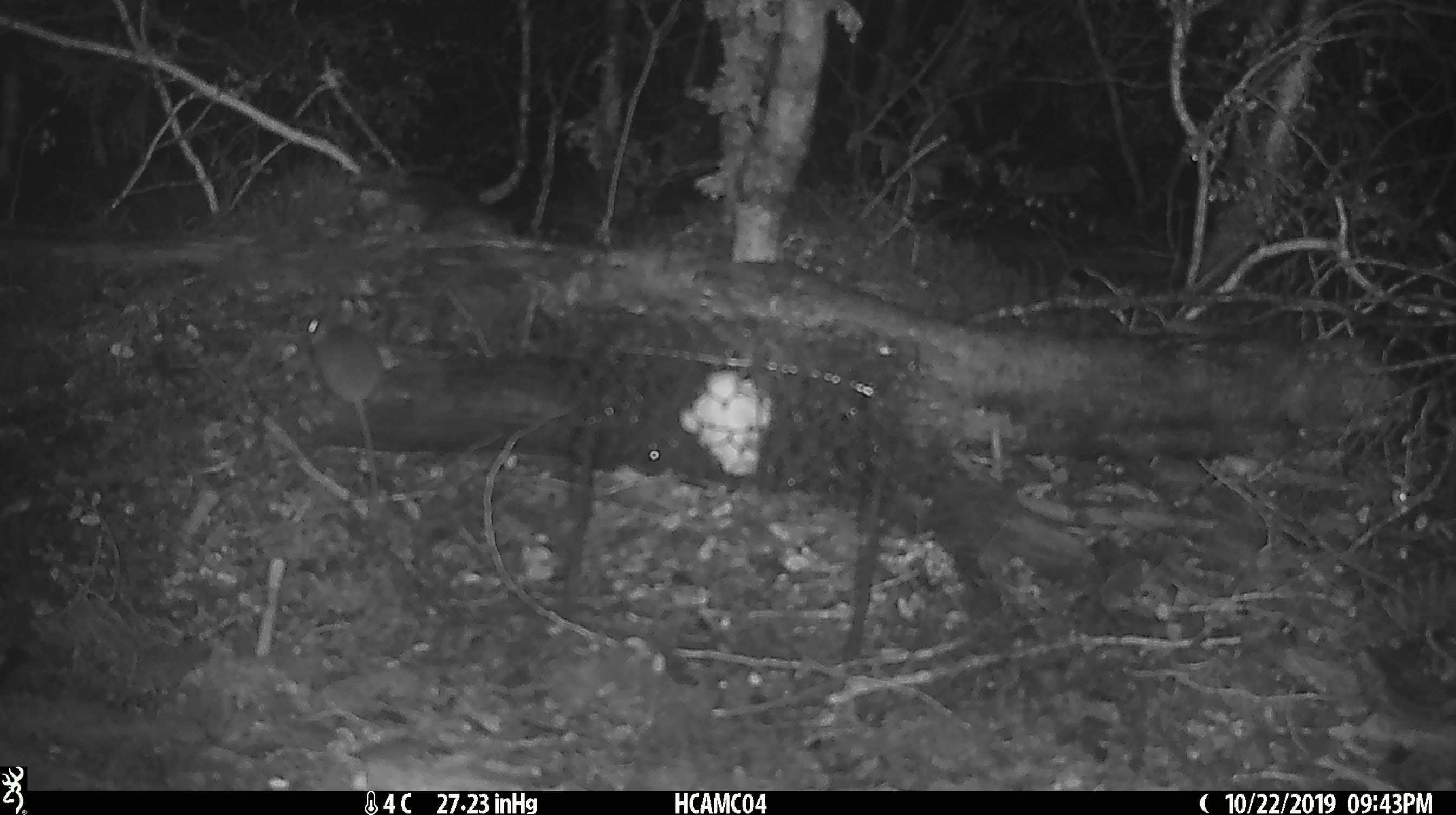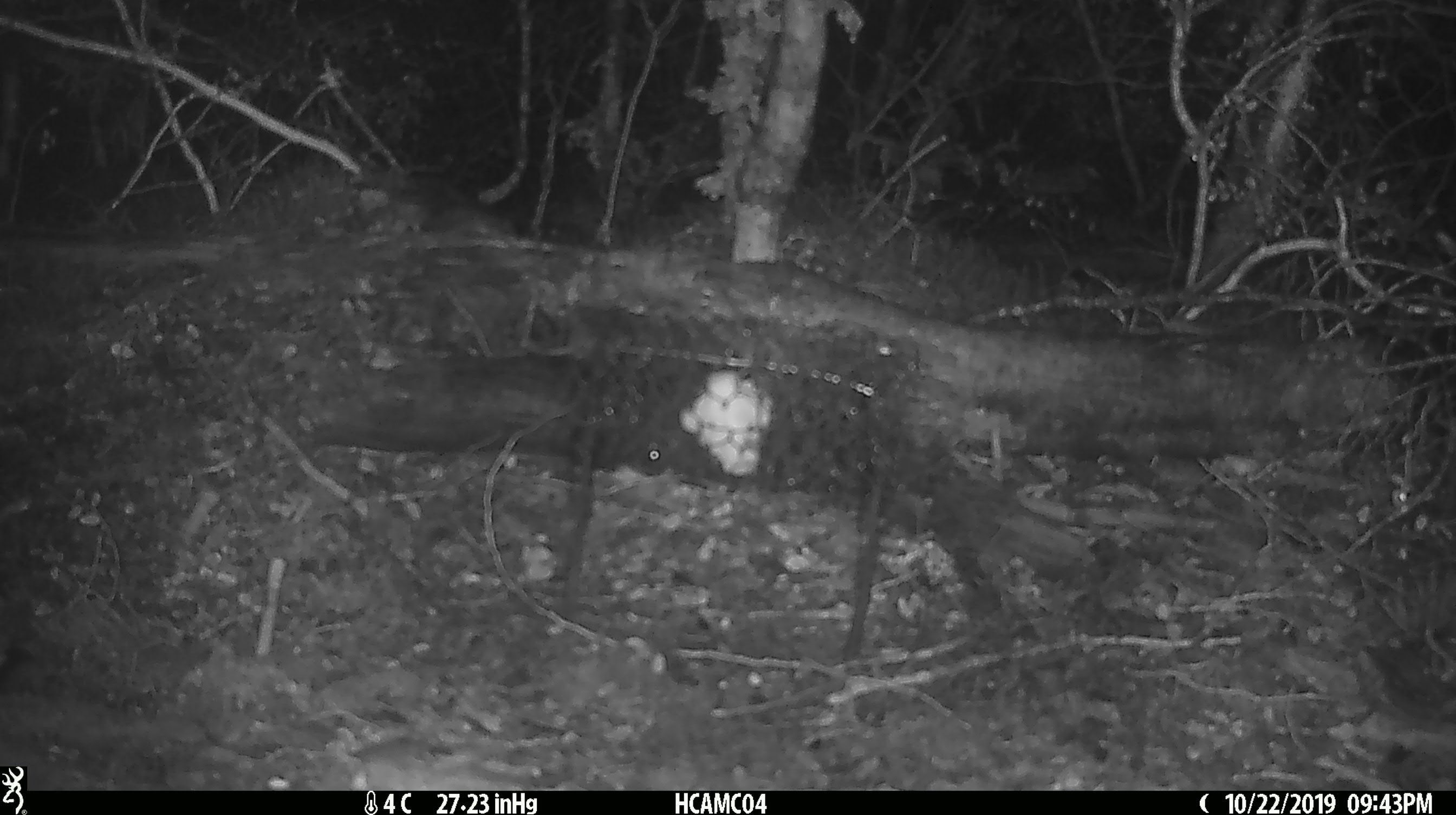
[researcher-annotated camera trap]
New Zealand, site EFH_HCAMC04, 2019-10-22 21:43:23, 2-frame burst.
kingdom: Animalia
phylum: Chordata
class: Mammalia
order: Rodentia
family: Muridae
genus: Mus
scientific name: Mus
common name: mouse